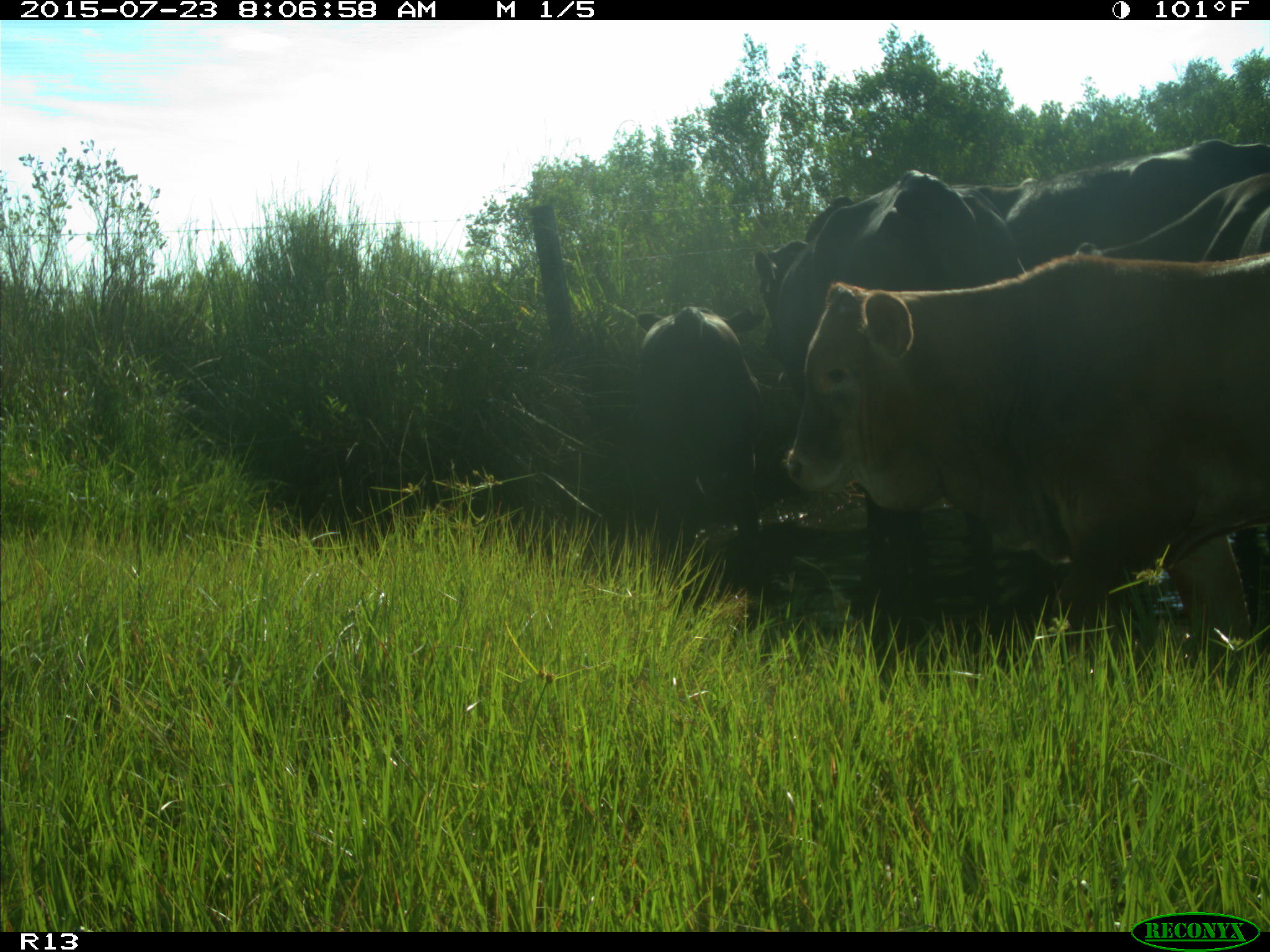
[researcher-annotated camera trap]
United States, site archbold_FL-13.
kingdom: Animalia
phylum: Chordata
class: Mammalia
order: Artiodactyla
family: Bovidae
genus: Bos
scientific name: Bos taurus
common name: domestic cow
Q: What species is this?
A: Bos taurus (domestic cow).